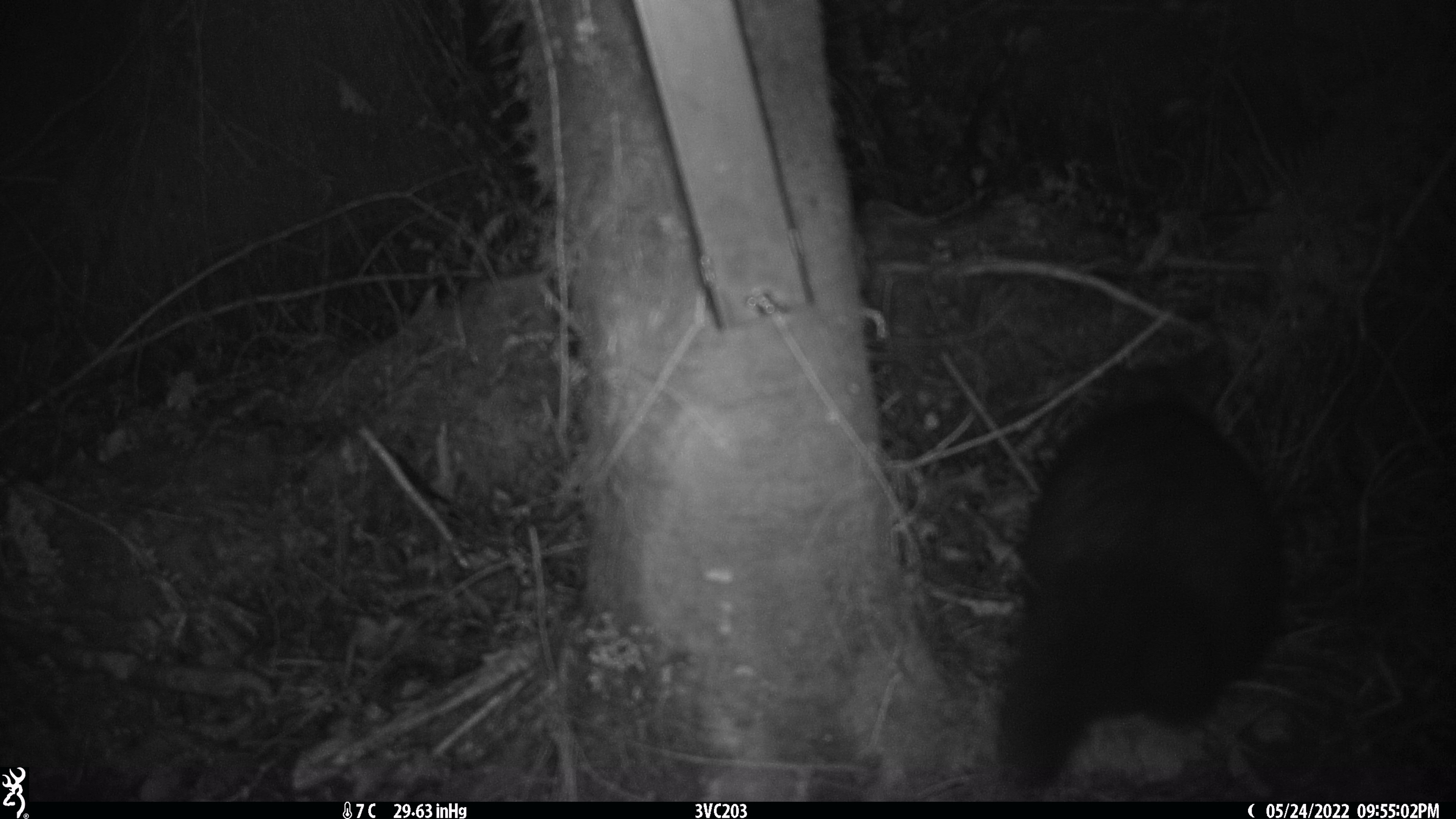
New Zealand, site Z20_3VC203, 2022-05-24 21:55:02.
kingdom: Animalia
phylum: Chordata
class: Mammalia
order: Diprotodontia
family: Phalangeridae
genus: Trichosurus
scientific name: Trichosurus vulpecula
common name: common brushtail possum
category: possum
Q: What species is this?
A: Possum (common brushtail possum) (Trichosurus vulpecula).